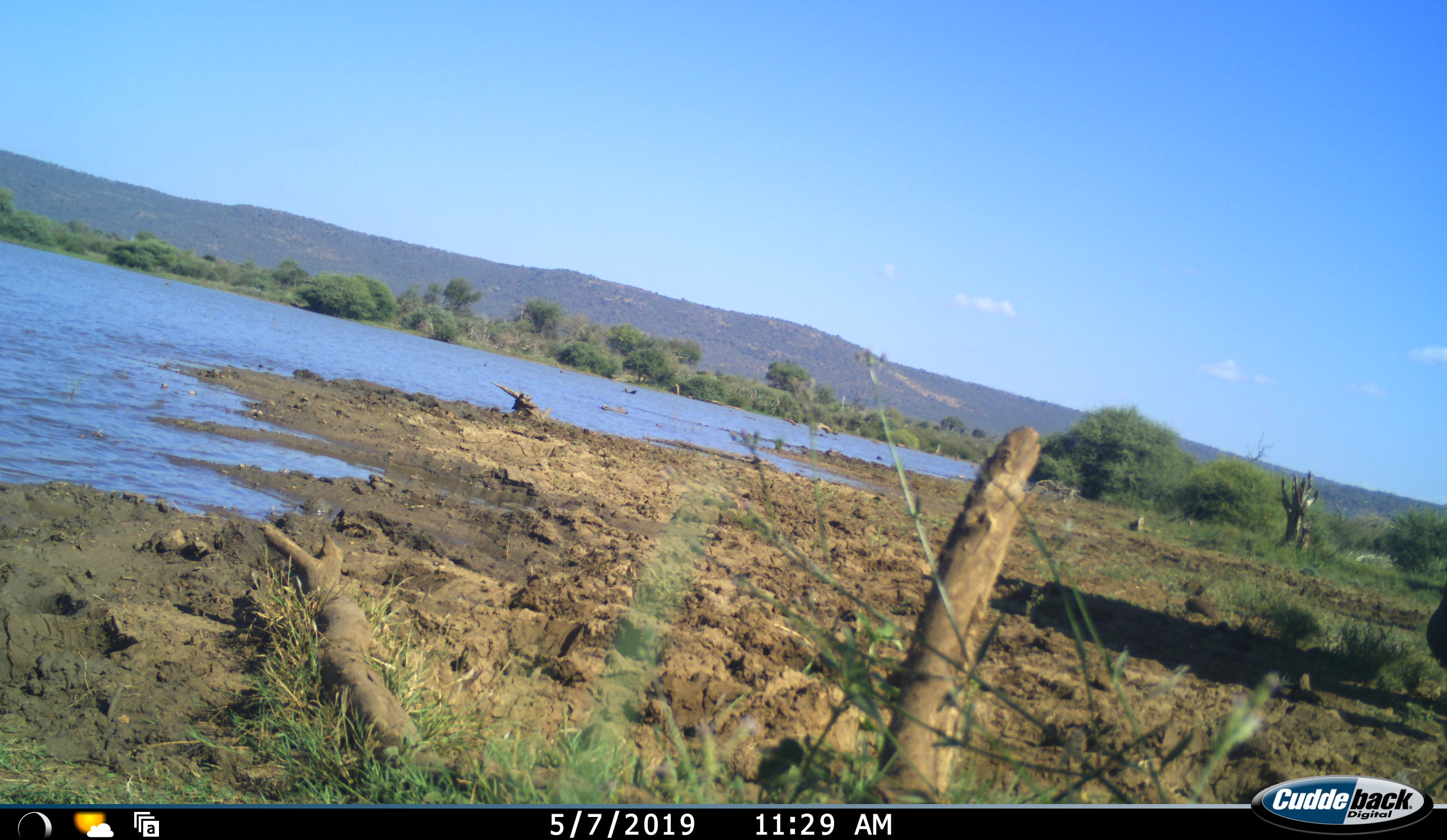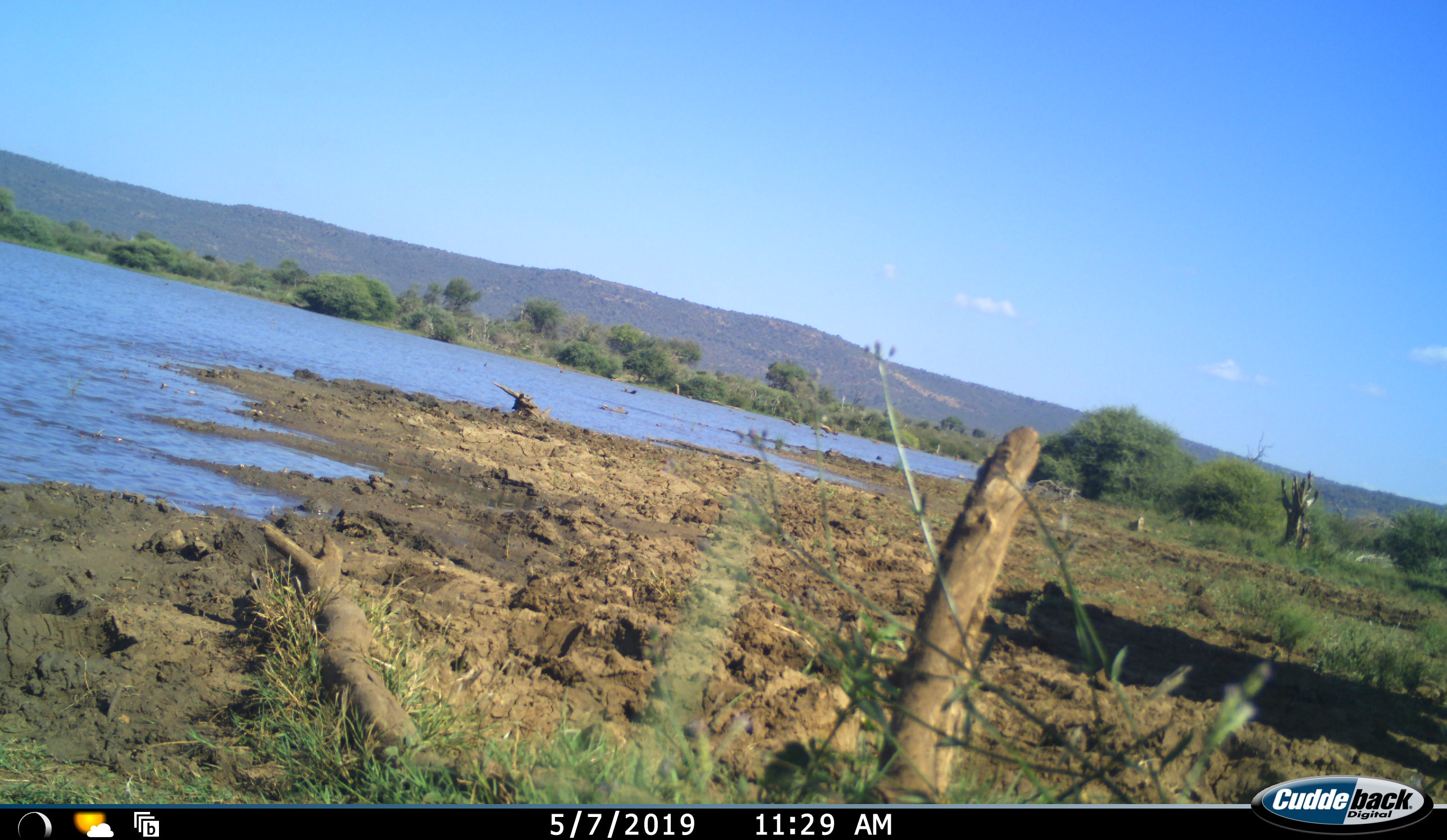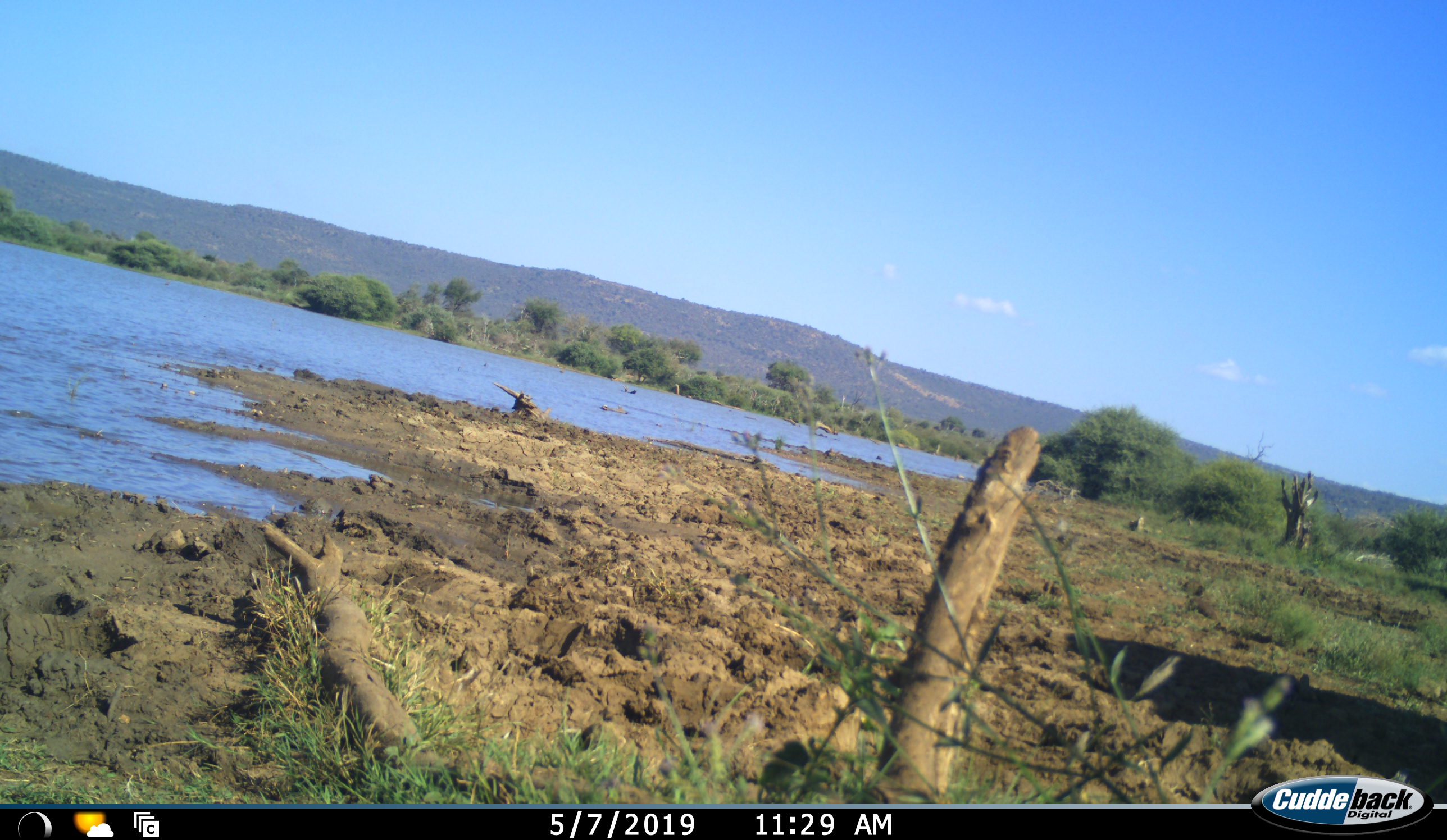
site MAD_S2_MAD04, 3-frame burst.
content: unidentified animal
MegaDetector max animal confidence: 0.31